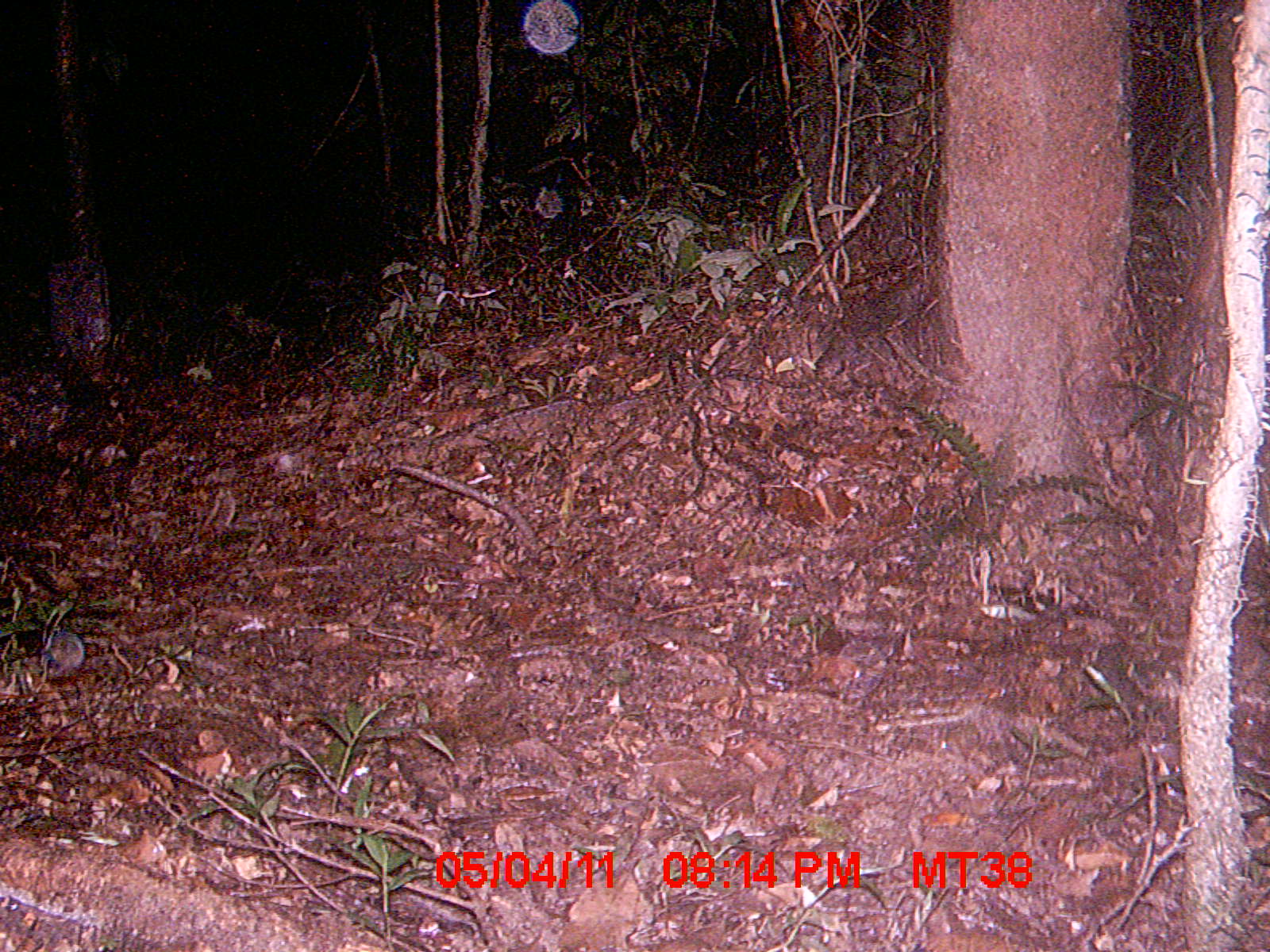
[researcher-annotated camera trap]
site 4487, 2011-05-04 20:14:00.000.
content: unidentified animal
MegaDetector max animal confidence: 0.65